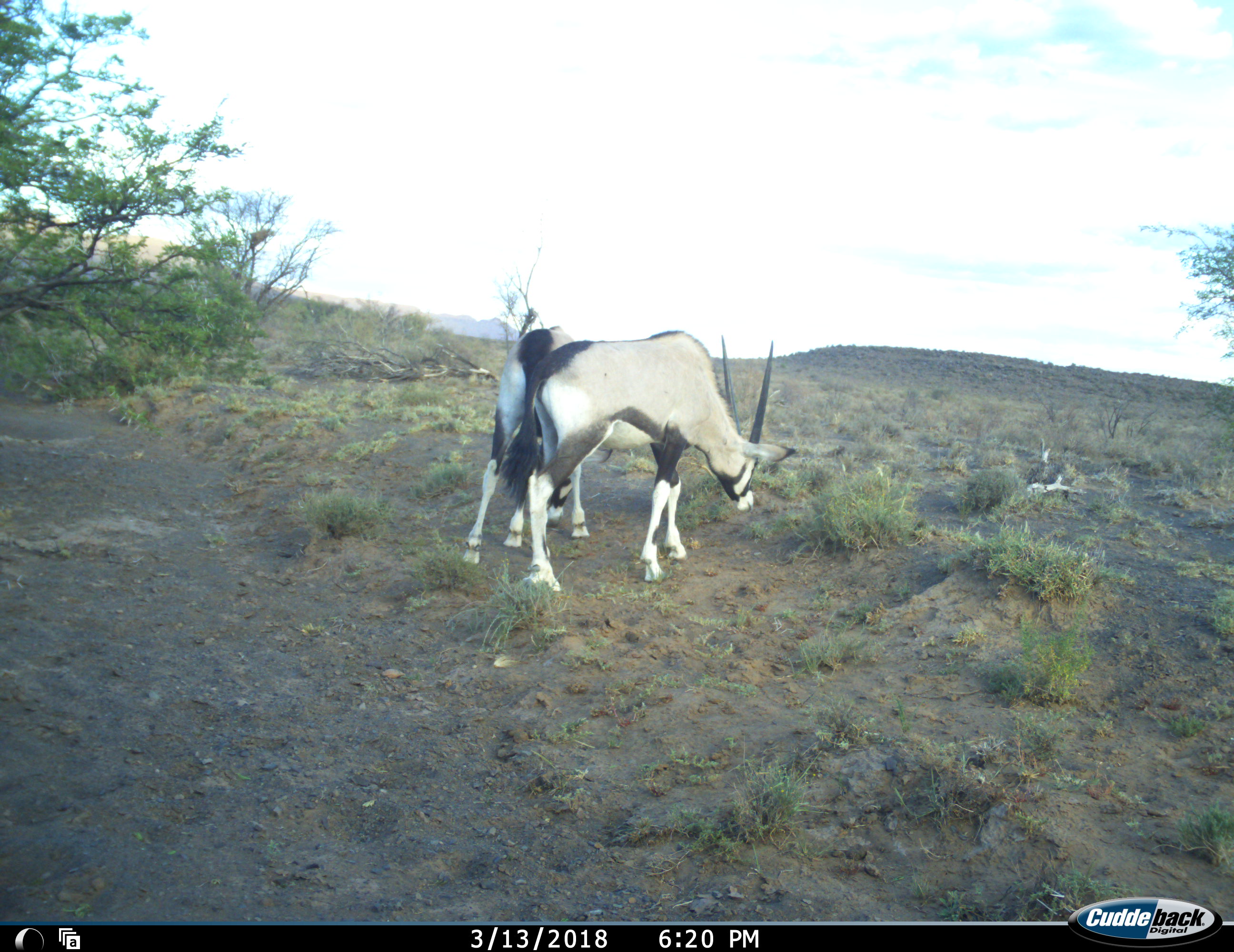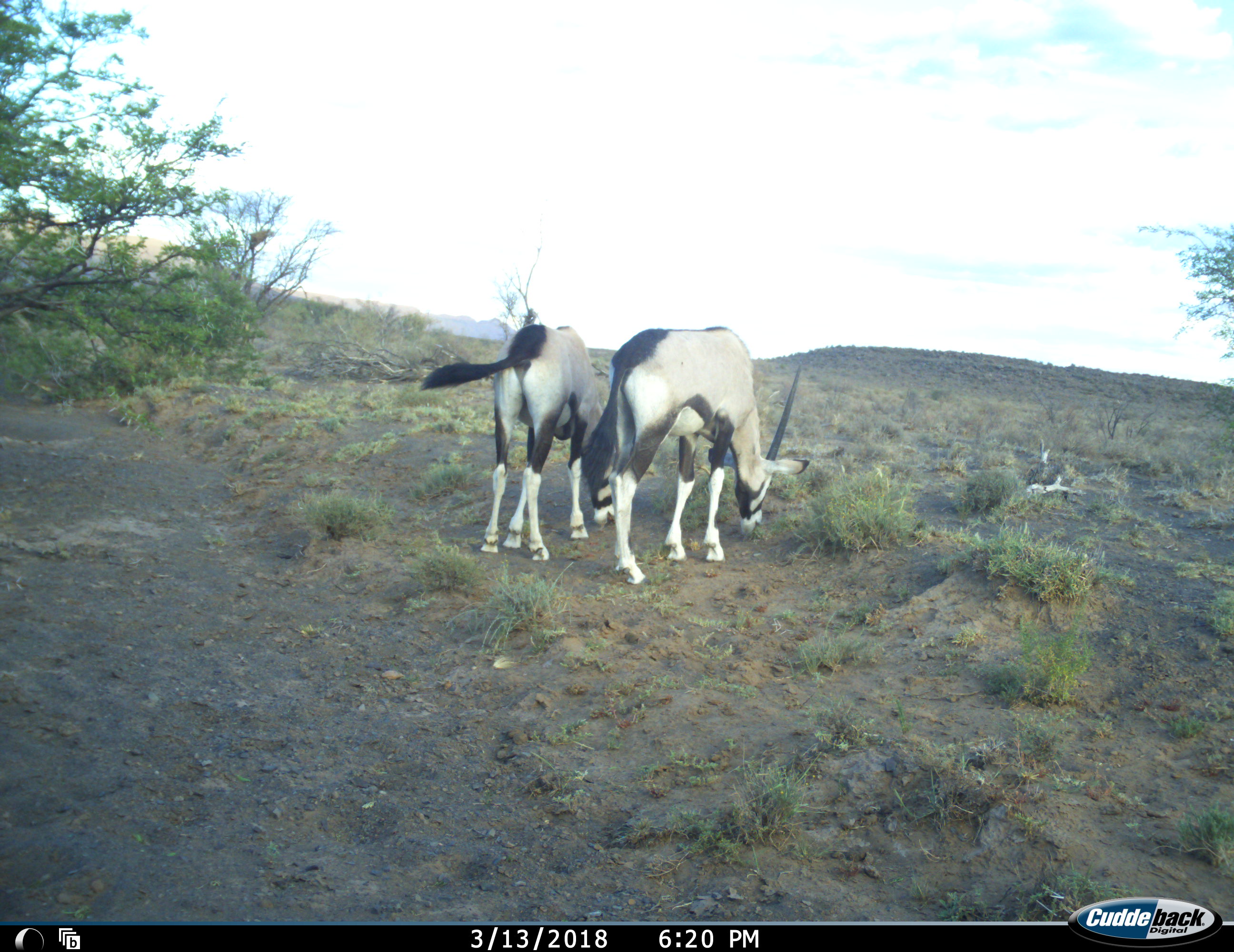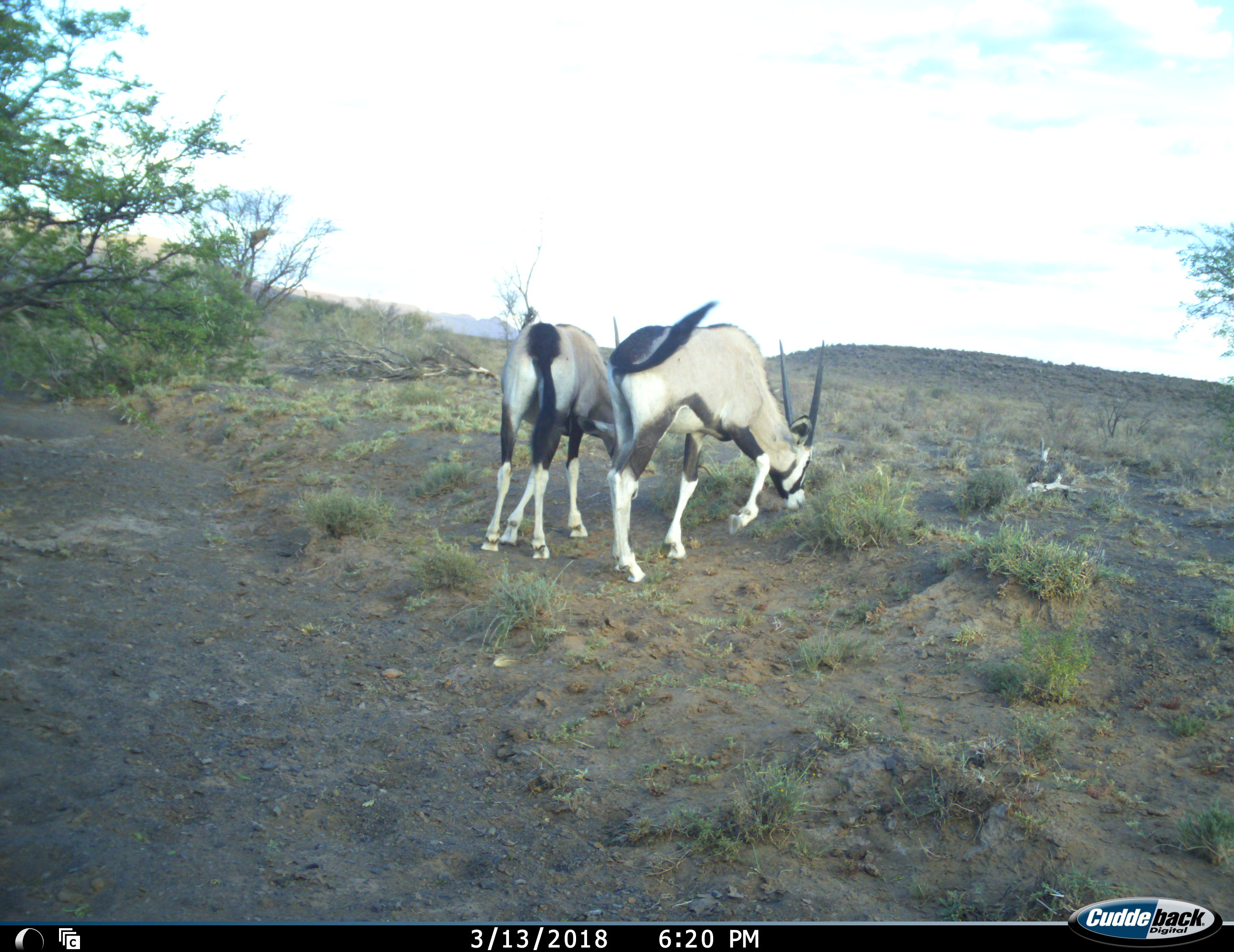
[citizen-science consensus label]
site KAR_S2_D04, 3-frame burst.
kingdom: Animalia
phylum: Chordata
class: Mammalia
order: Artiodactyla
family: Bovidae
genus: Oryx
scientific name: Oryx gazella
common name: gemsbok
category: oryx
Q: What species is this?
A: Oryx (gemsbok) (Oryx gazella).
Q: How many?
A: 2.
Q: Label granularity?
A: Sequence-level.